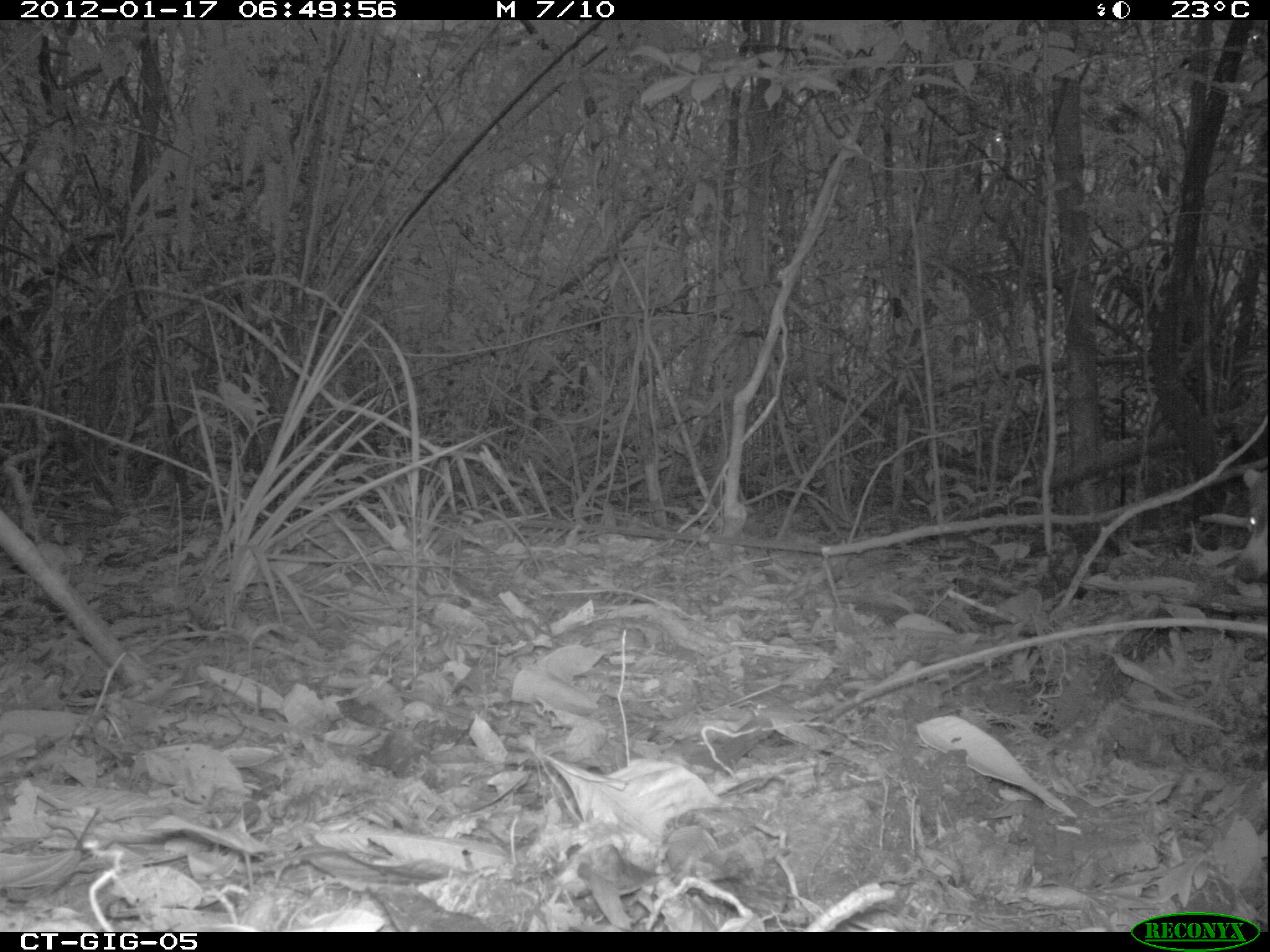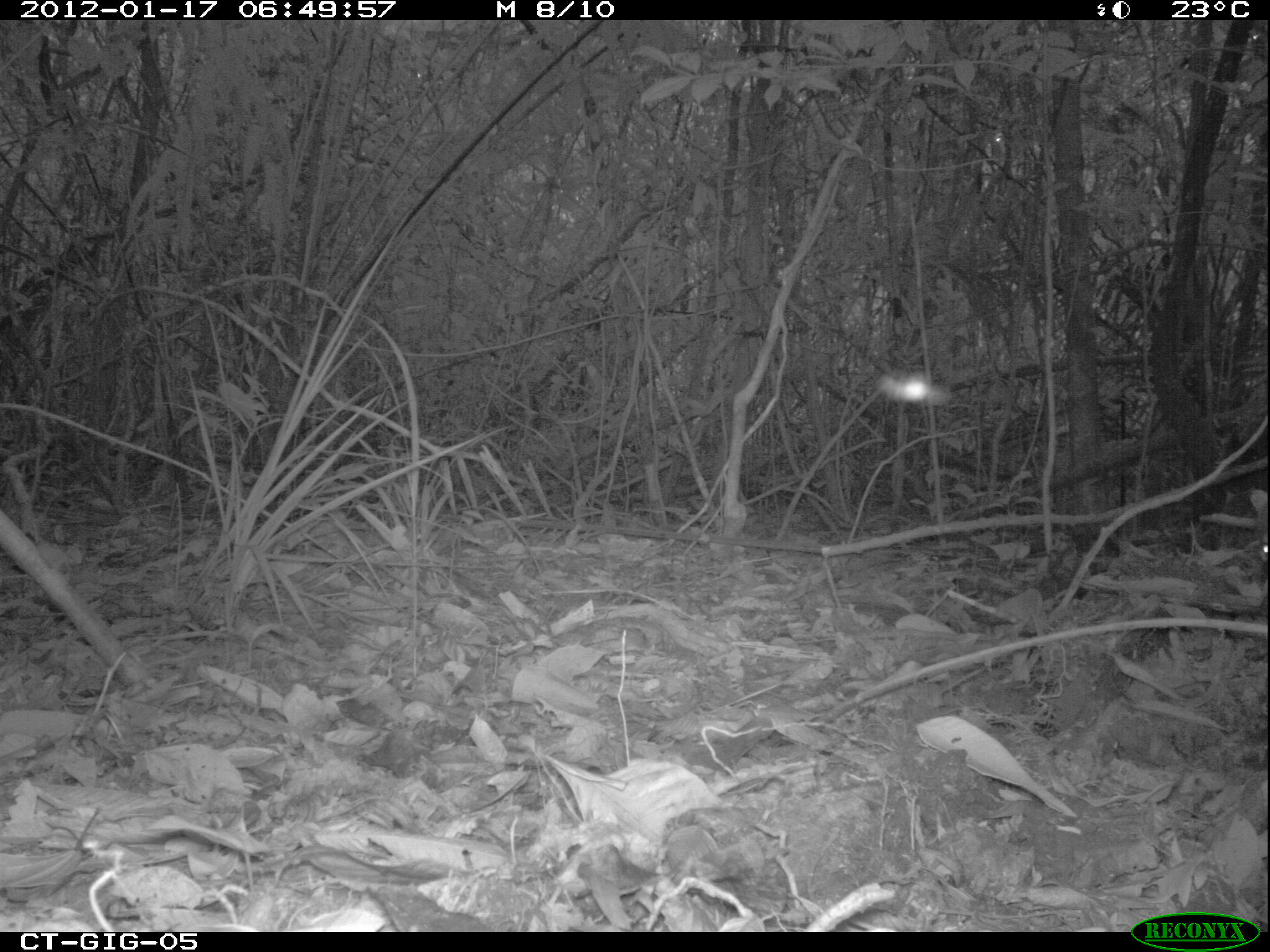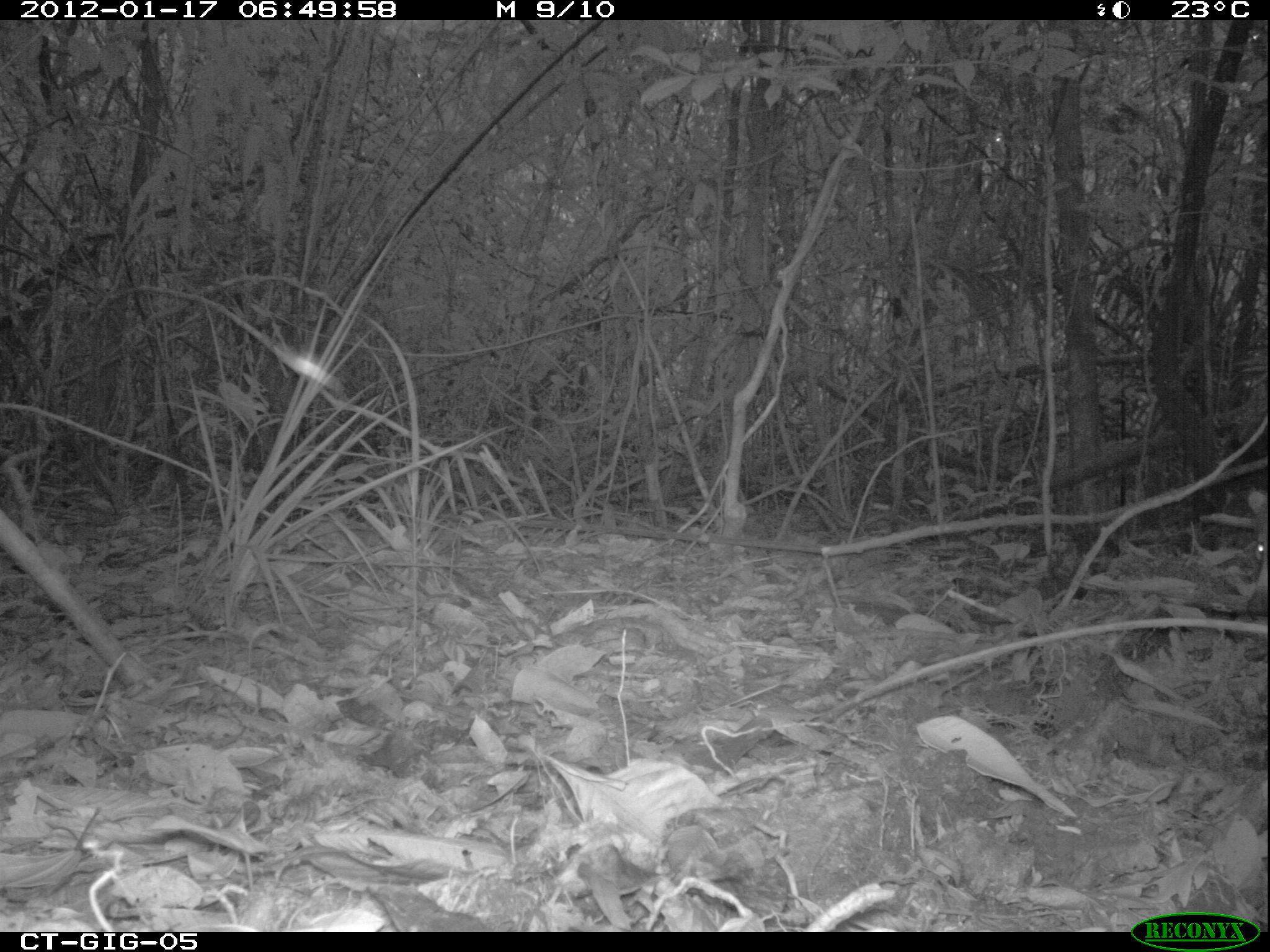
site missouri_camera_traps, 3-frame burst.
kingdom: Animalia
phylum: Chordata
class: Mammalia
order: Carnivora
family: Procyonidae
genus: Nasua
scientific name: Nasua narica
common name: white-nosed coati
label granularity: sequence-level